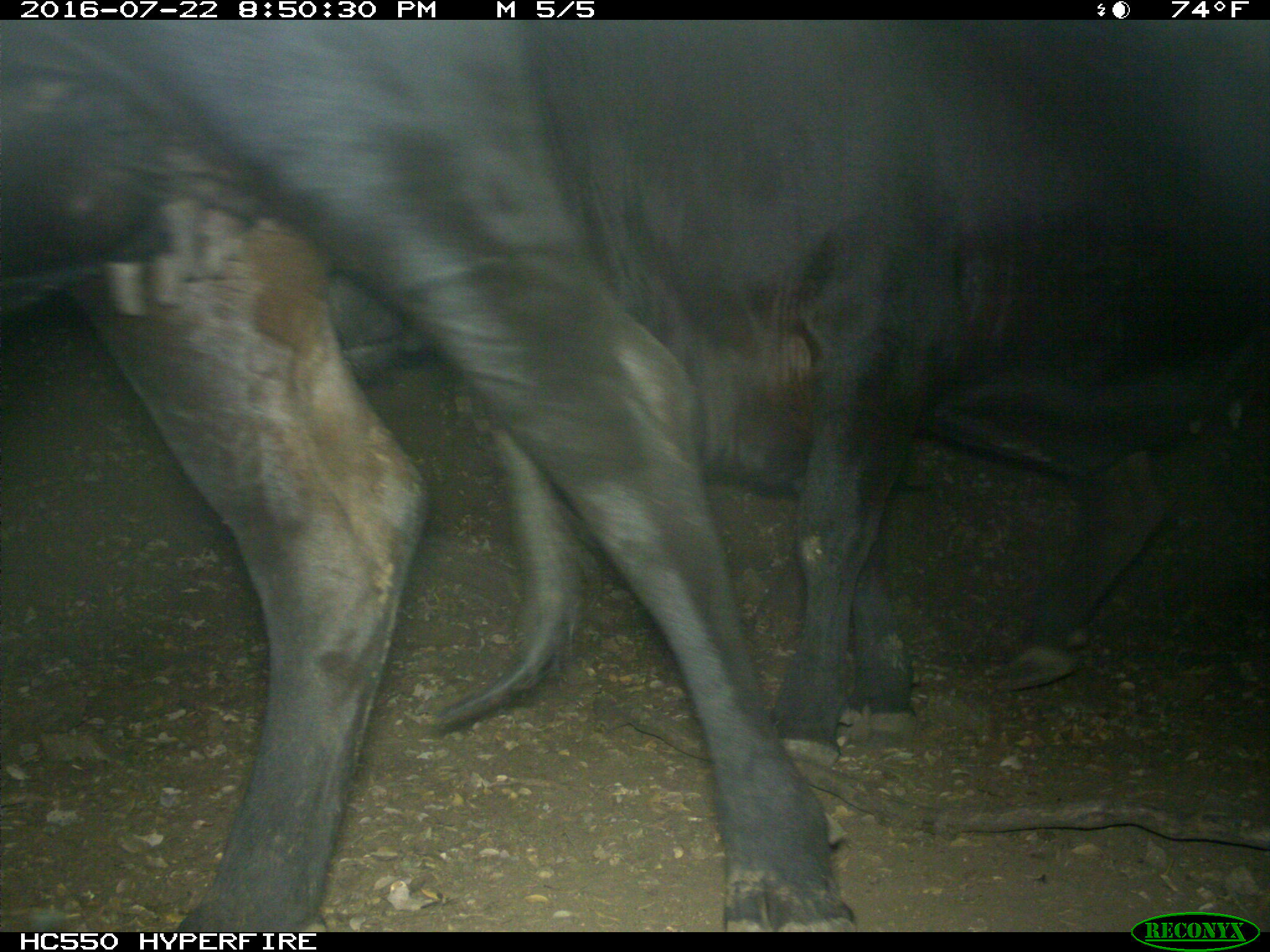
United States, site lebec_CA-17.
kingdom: Animalia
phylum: Chordata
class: Mammalia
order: Artiodactyla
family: Bovidae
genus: Bos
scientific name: Bos taurus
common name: domestic cow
Bos taurus (domestic cow).